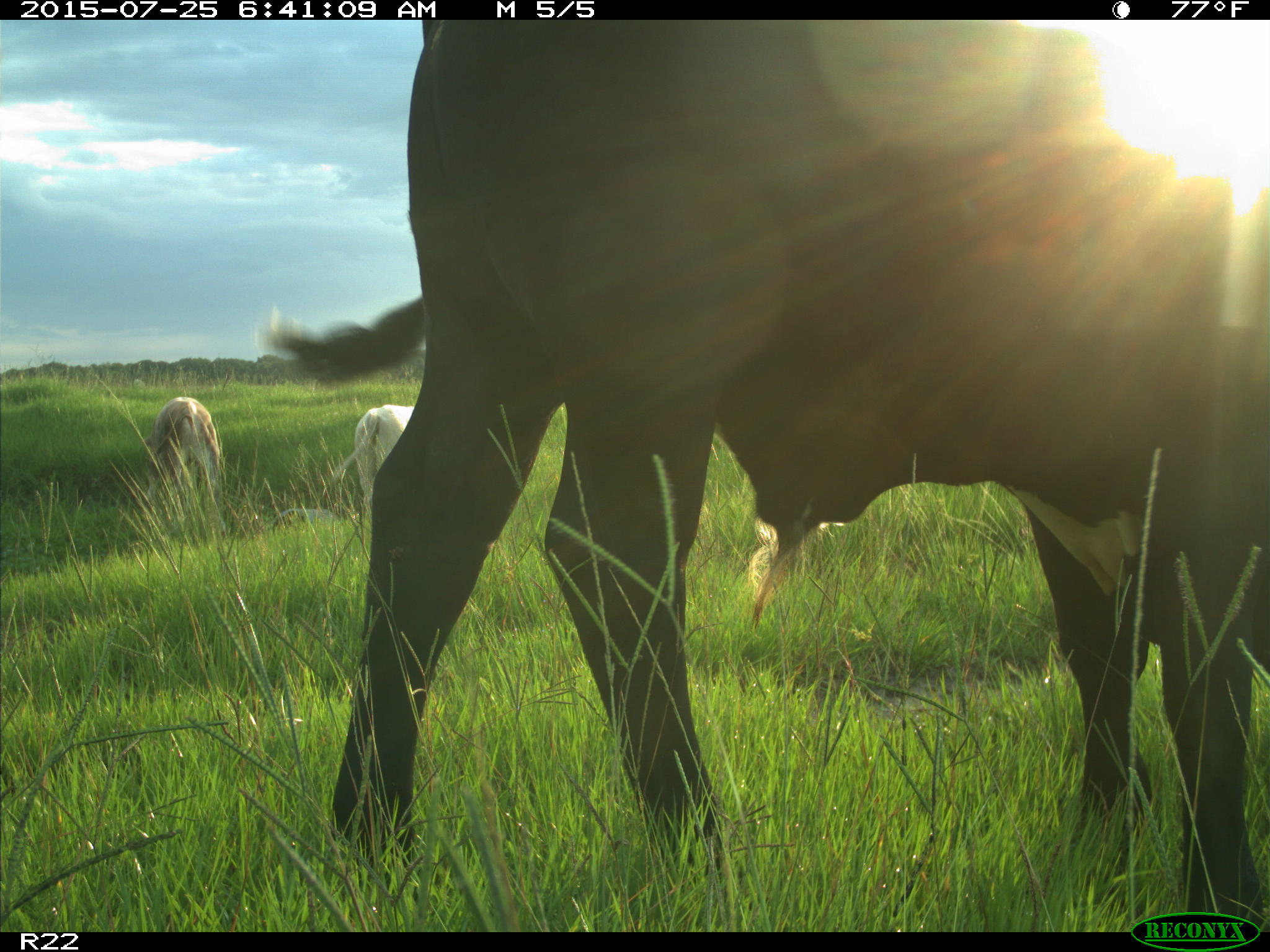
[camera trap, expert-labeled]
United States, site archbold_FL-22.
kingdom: Animalia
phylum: Chordata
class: Mammalia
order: Artiodactyla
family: Bovidae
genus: Bos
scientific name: Bos taurus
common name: domestic cow